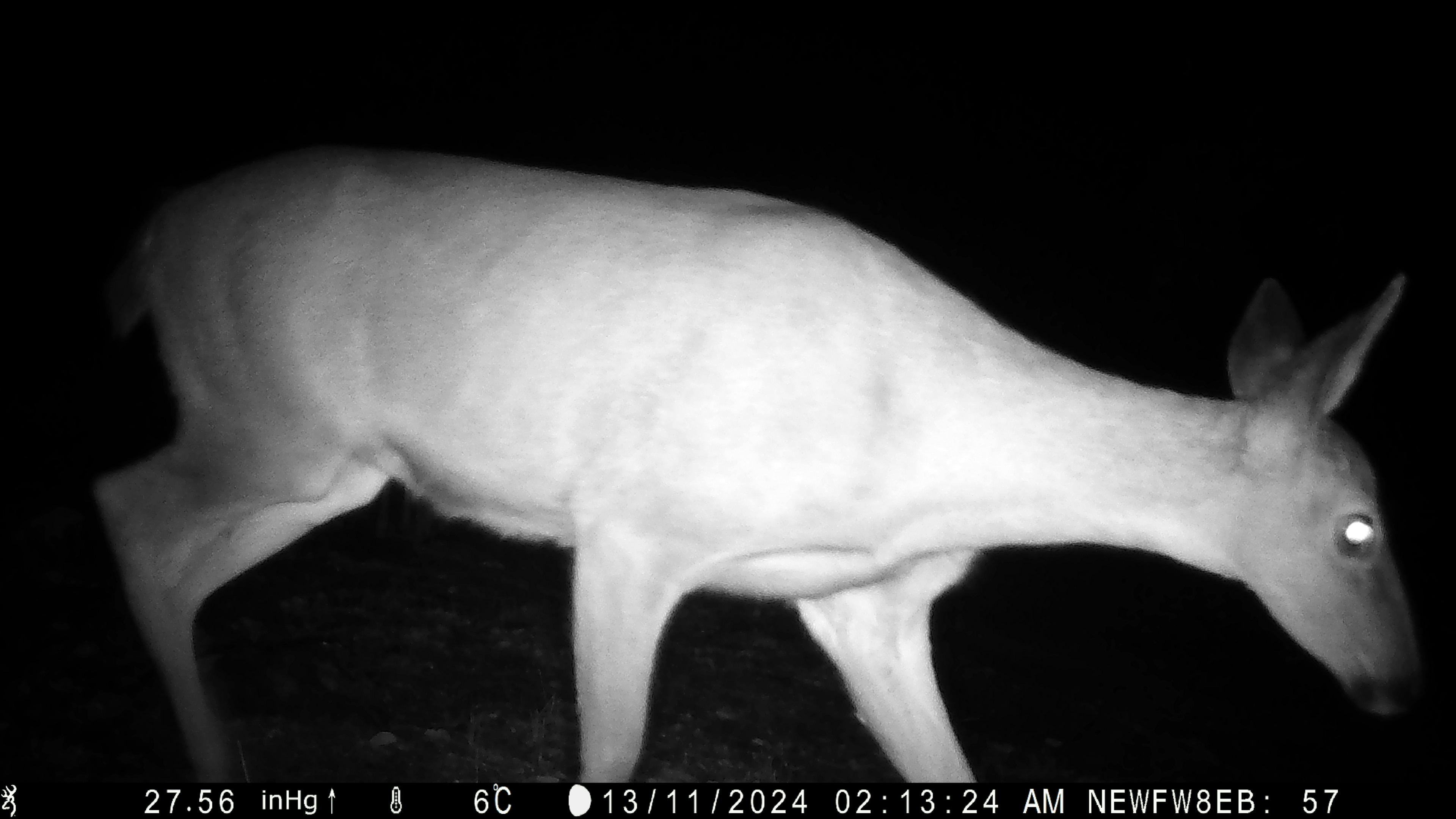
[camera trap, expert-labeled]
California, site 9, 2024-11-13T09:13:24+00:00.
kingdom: Animalia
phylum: Chordata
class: Mammalia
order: Artiodactyla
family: Cervidae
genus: Odocoileus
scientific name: Odocoileus hemionus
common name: mule deer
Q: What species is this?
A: Mule deer (Odocoileus hemionus).